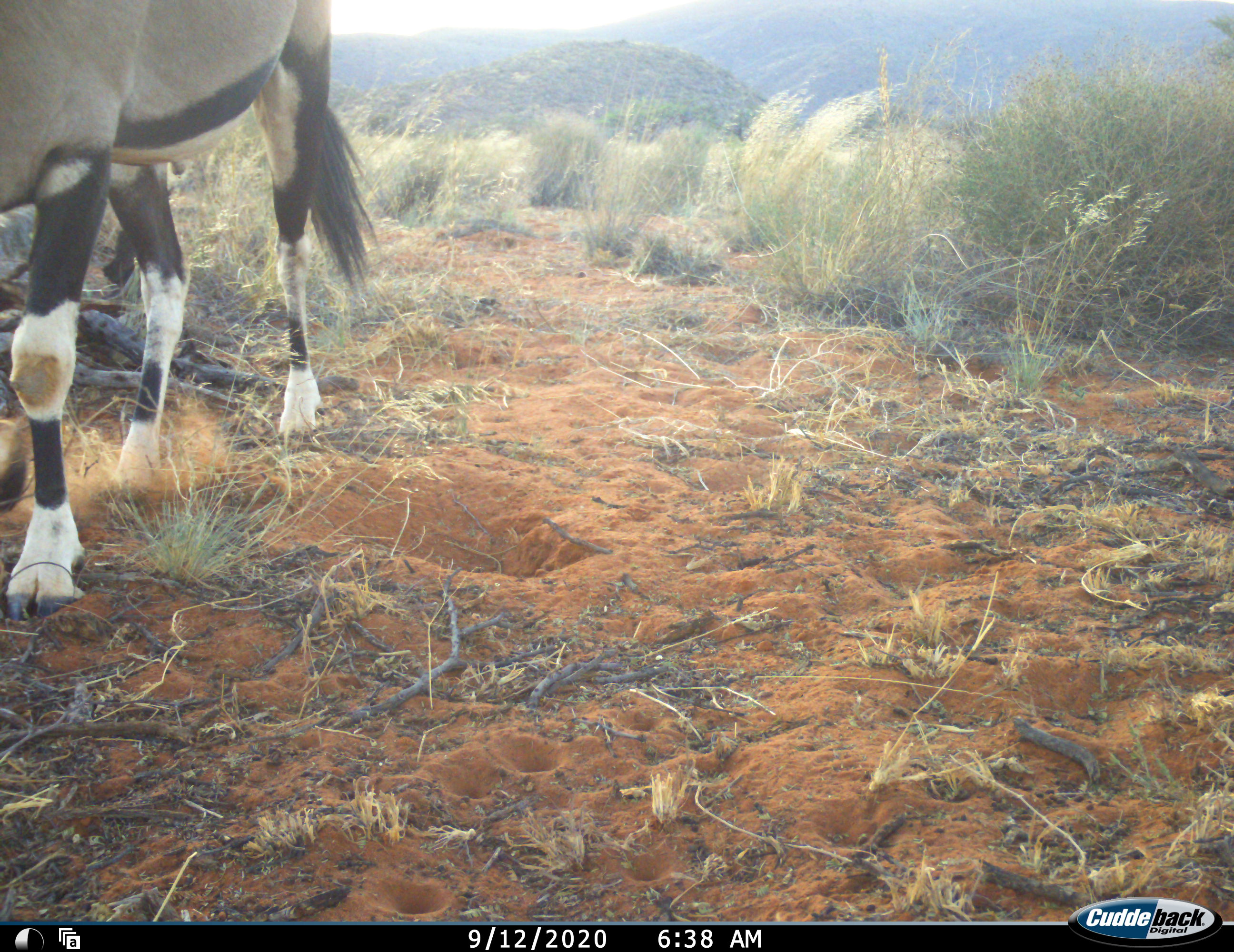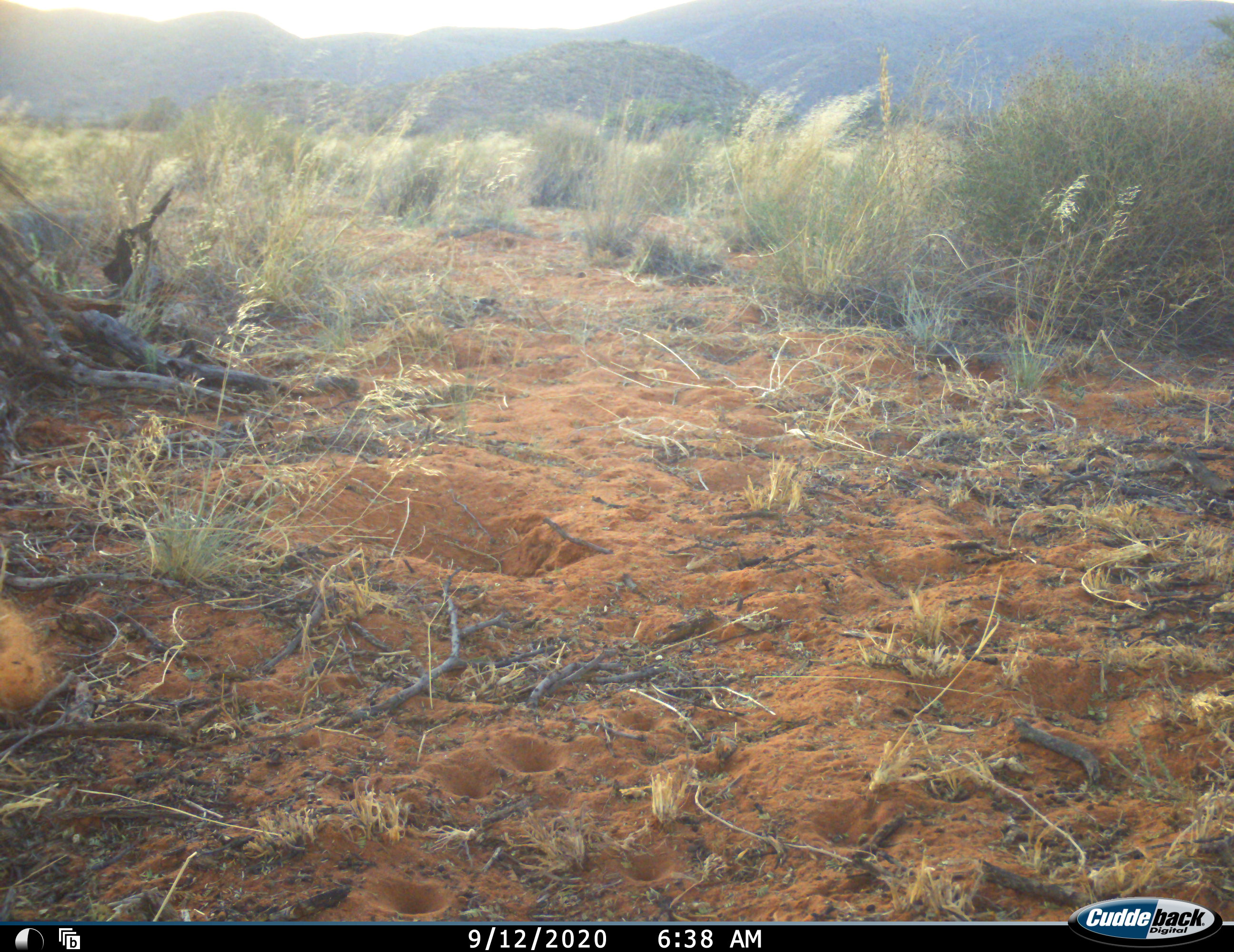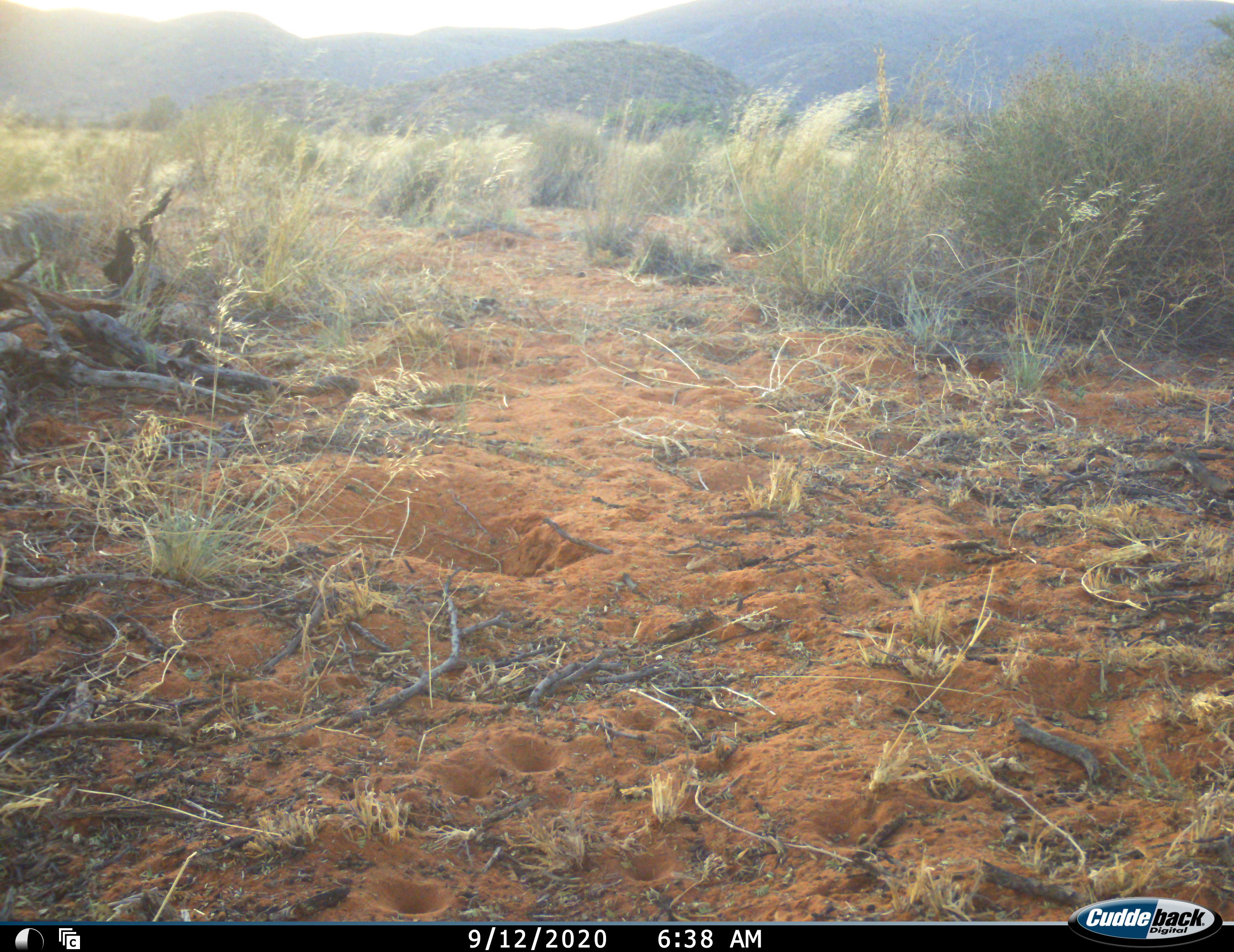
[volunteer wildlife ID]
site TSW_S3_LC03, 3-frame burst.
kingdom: Animalia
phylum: Chordata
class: Mammalia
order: Artiodactyla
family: Bovidae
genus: Oryx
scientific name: Oryx gazella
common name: gemsbok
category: oryx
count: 1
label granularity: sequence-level